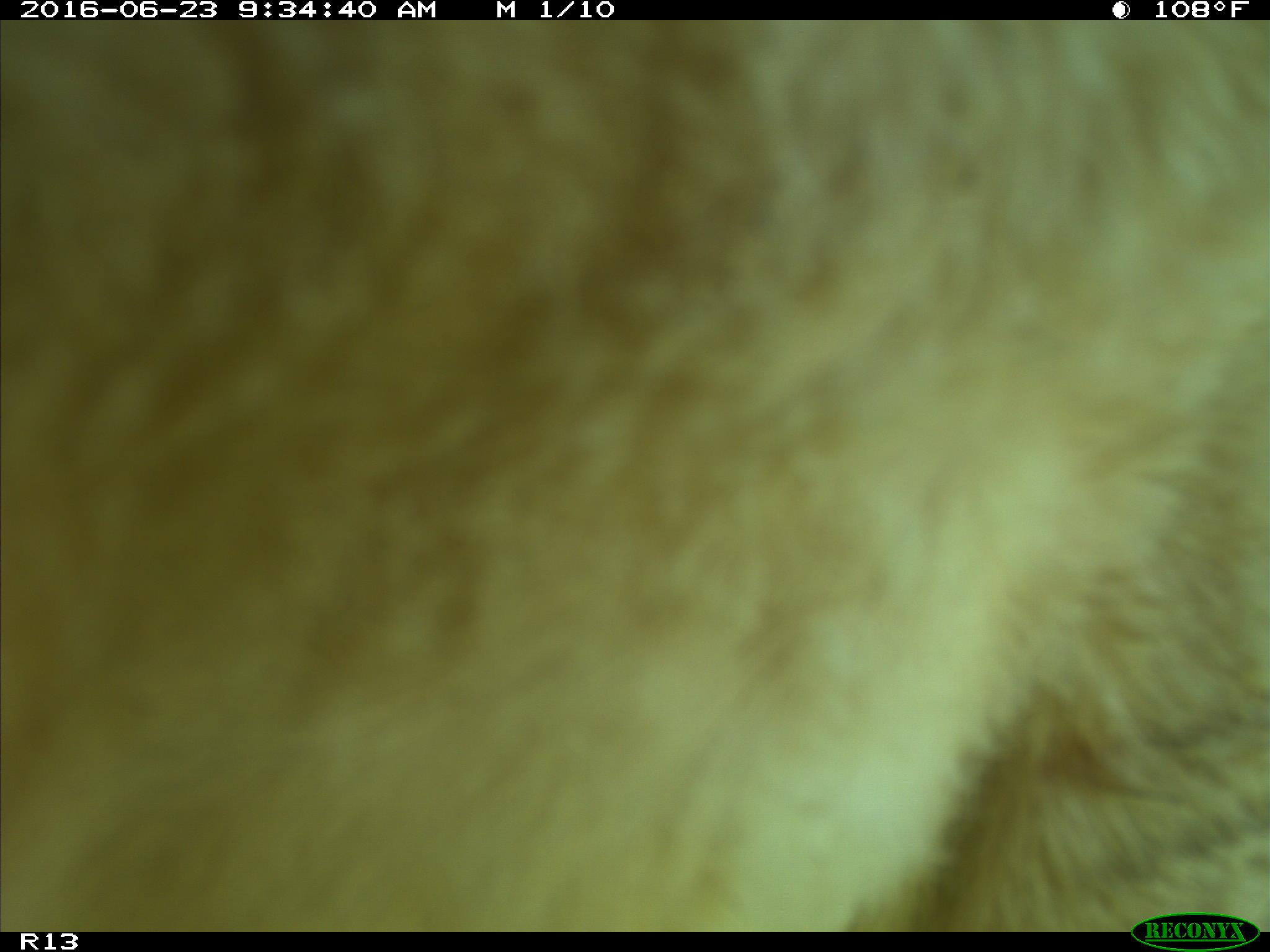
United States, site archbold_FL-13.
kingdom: Animalia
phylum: Chordata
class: Mammalia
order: Artiodactyla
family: Bovidae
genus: Bos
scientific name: Bos taurus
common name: domestic cow